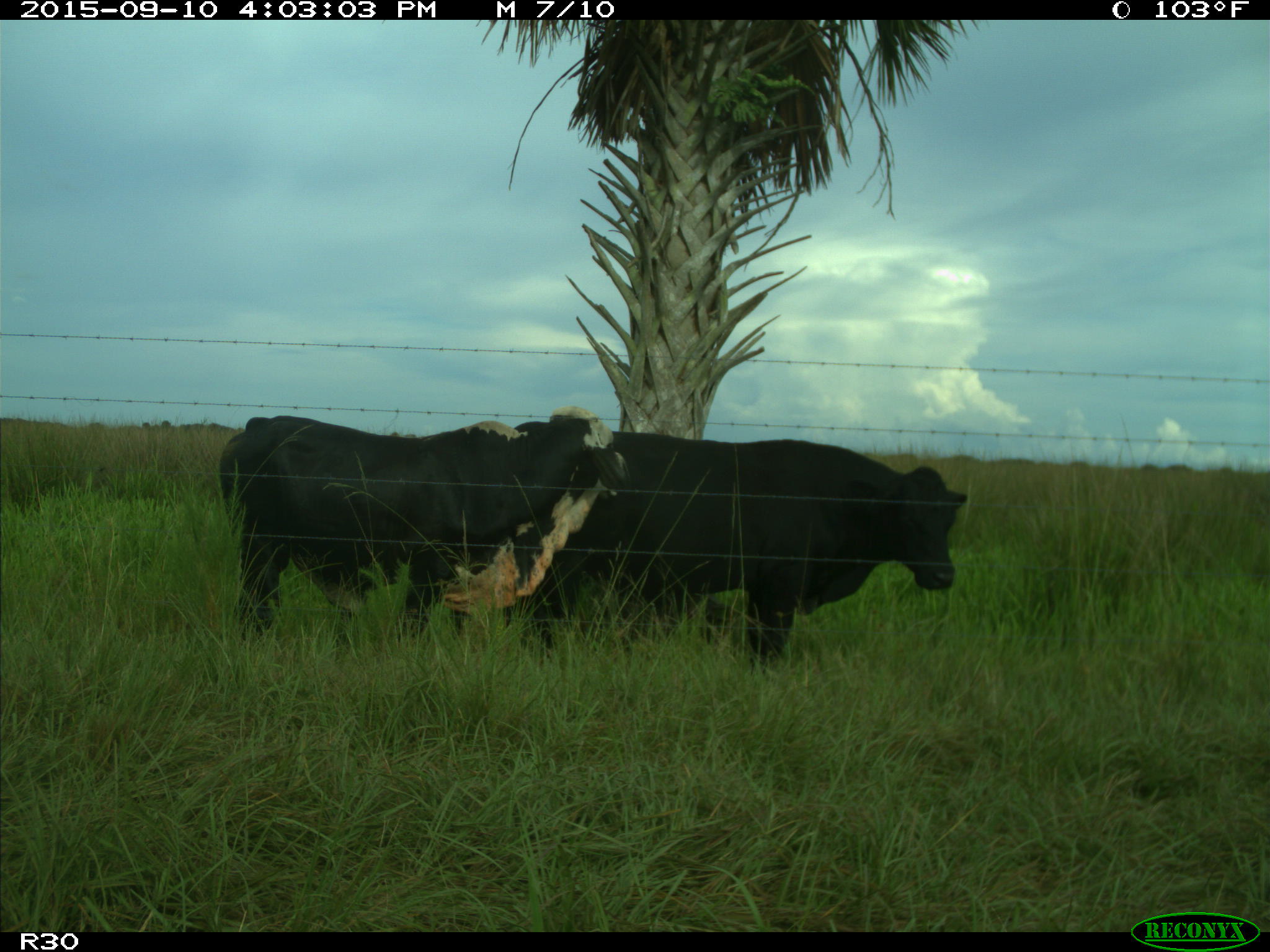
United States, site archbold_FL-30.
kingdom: Animalia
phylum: Chordata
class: Mammalia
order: Artiodactyla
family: Bovidae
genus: Bos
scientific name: Bos taurus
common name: domestic cow